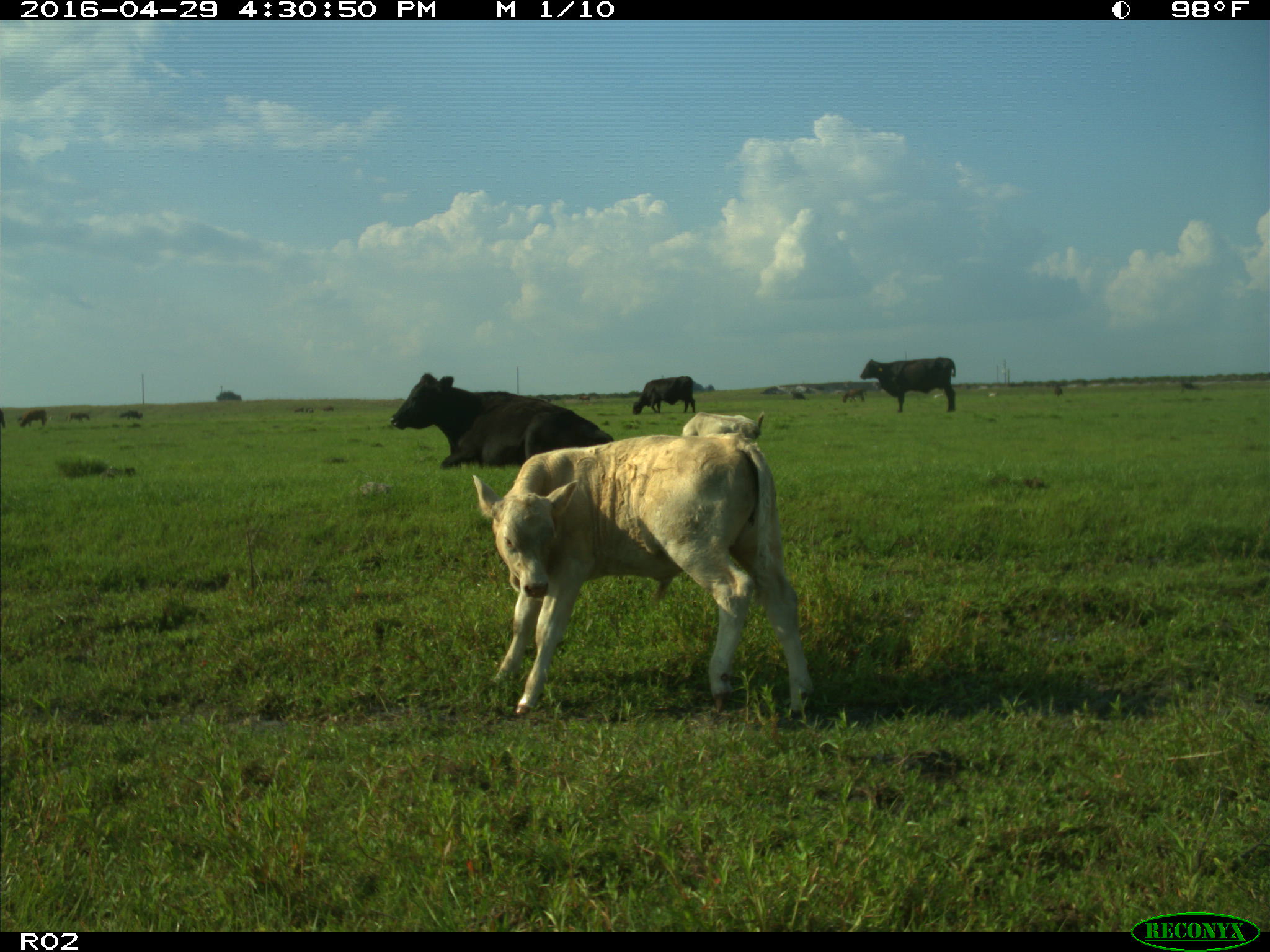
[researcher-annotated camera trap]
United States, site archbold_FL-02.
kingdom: Animalia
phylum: Chordata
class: Mammalia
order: Artiodactyla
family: Bovidae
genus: Bos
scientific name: Bos taurus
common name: domestic cow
Bos taurus (domestic cow).